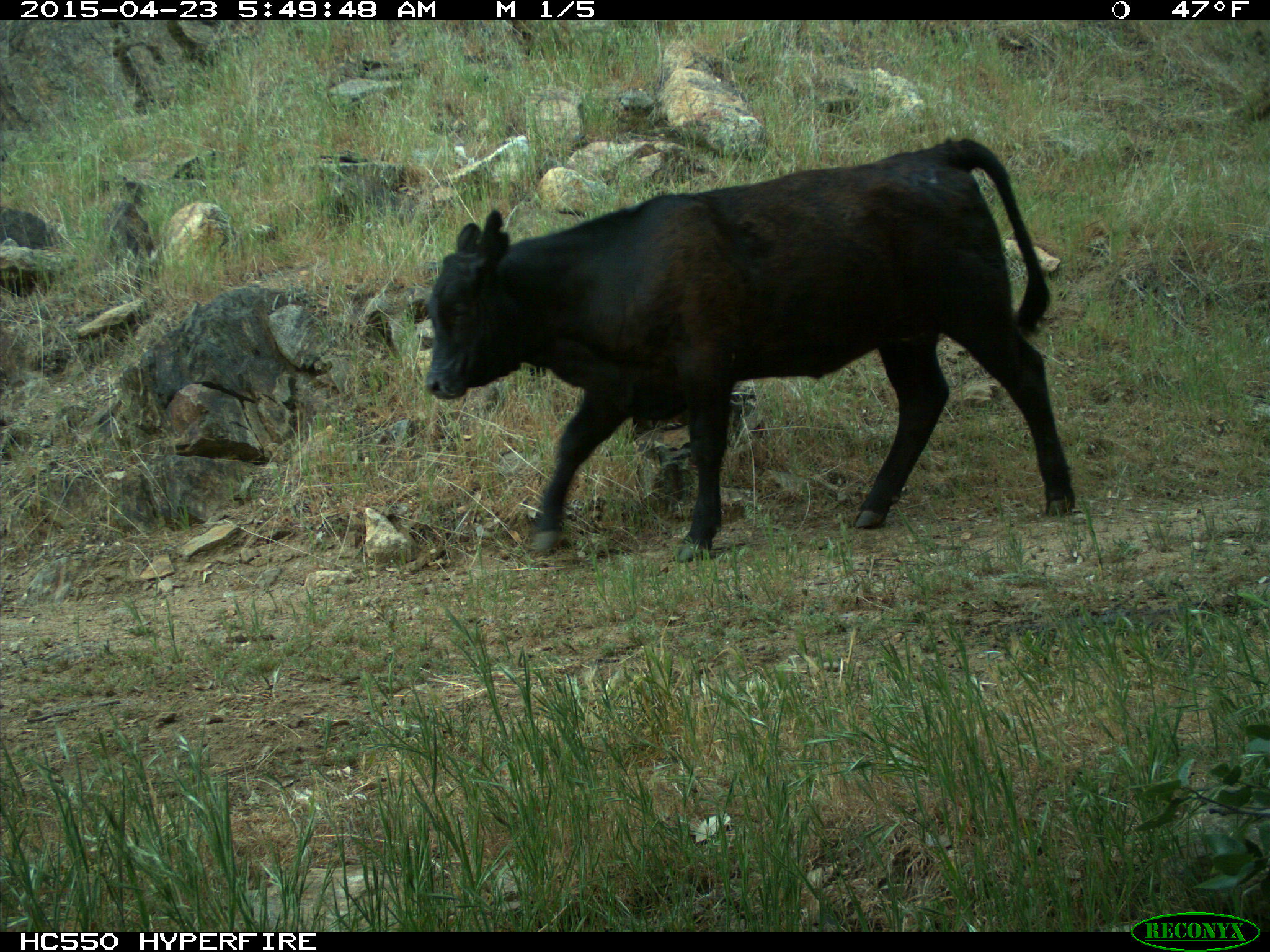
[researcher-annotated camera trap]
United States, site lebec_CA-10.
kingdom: Animalia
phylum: Chordata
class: Mammalia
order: Artiodactyla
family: Bovidae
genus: Bos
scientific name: Bos taurus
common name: domestic cow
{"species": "Bos taurus (domestic cow)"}